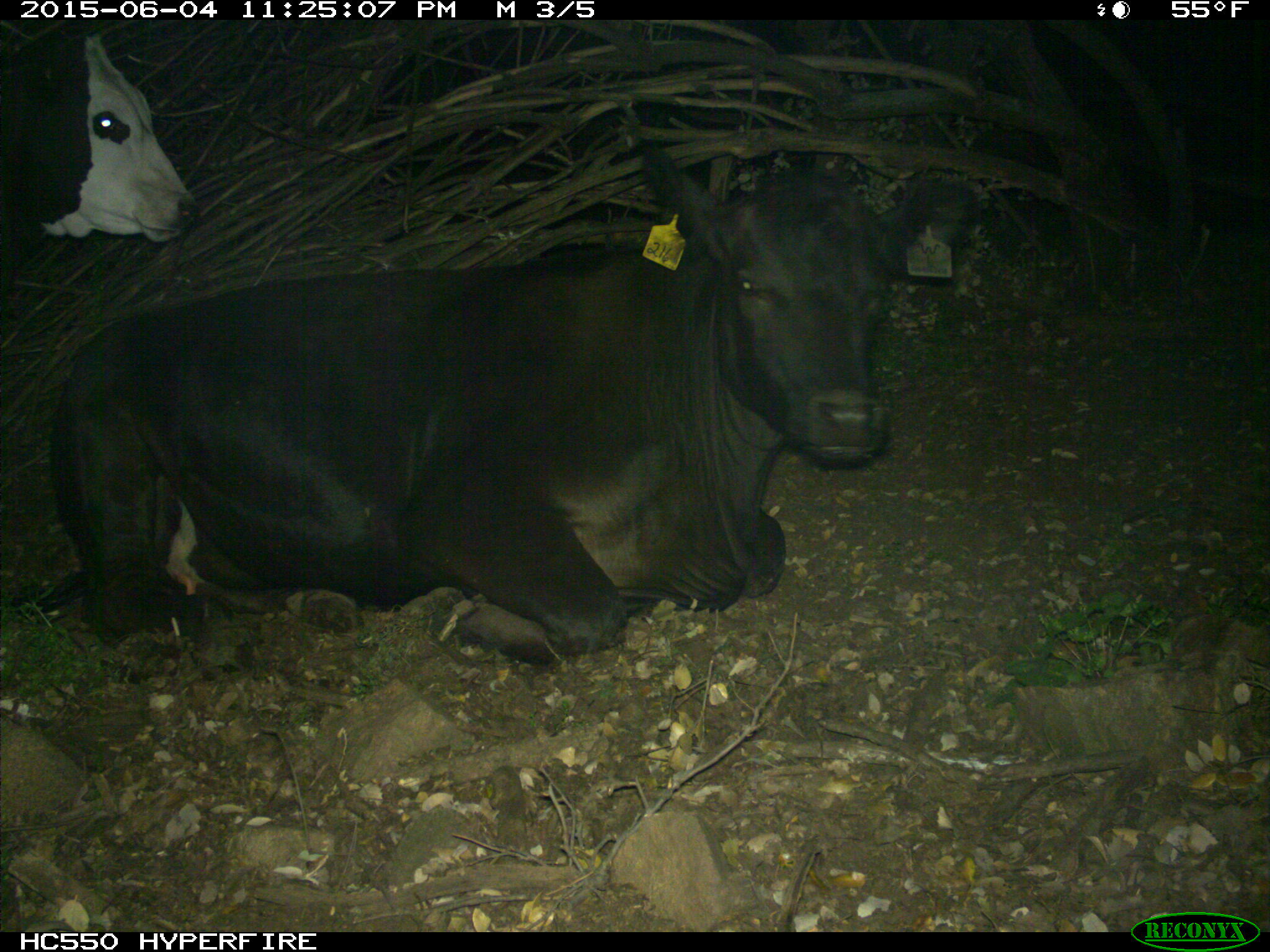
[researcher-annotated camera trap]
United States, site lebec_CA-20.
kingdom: Animalia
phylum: Chordata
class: Mammalia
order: Artiodactyla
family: Bovidae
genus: Bos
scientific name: Bos taurus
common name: domestic cow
Bos taurus (domestic cow).